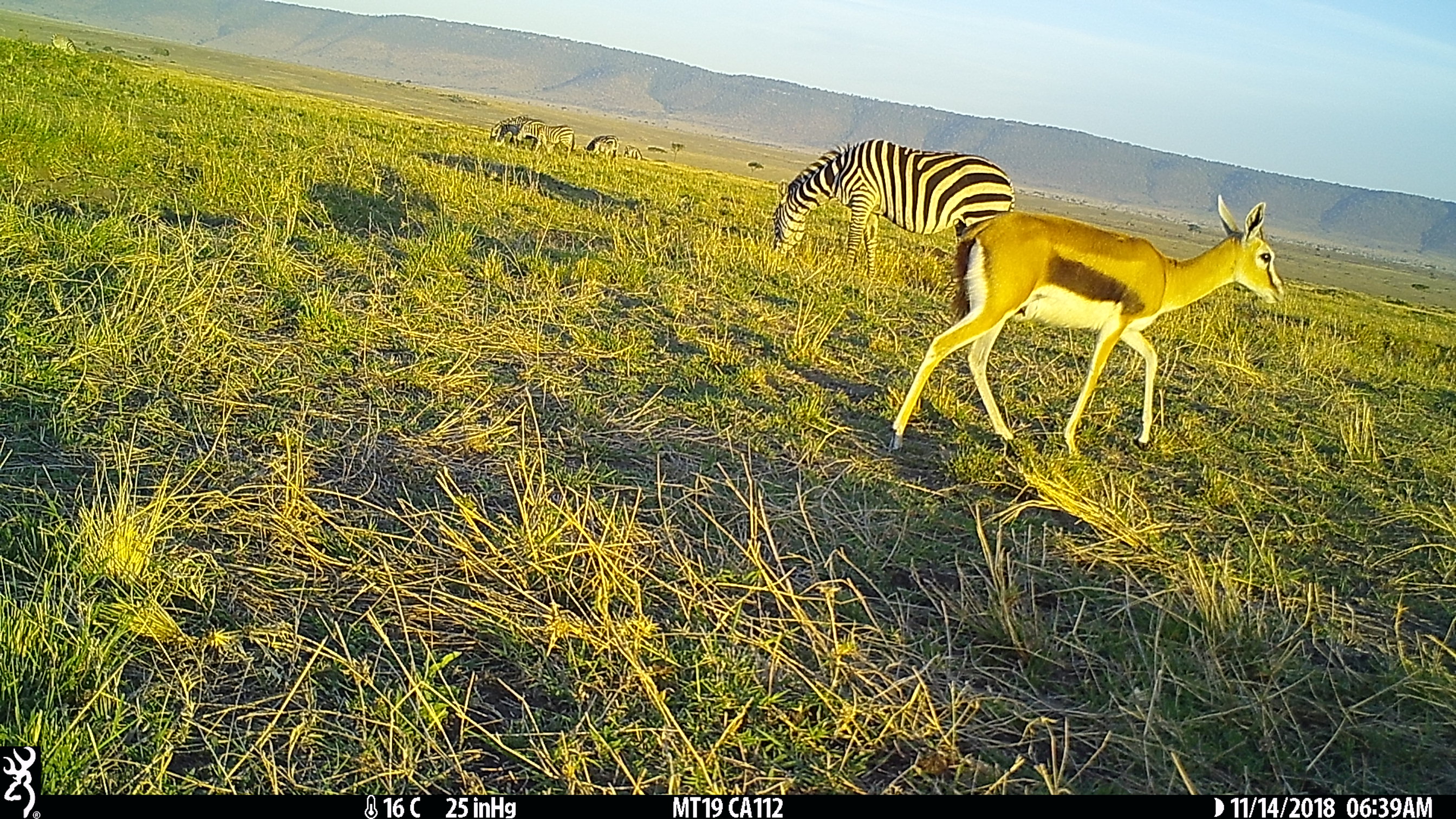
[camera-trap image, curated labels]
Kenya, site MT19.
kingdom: Animalia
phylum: Chordata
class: Mammalia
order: Artiodactyla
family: Bovidae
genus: Eudorcas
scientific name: Eudorcas thomsonii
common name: thomon's gazelle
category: gazelle thomsons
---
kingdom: Animalia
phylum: Chordata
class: Mammalia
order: Perissodactyla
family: Equidae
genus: Equus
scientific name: Equus quagga burchellii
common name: burchell's zebra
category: zebra